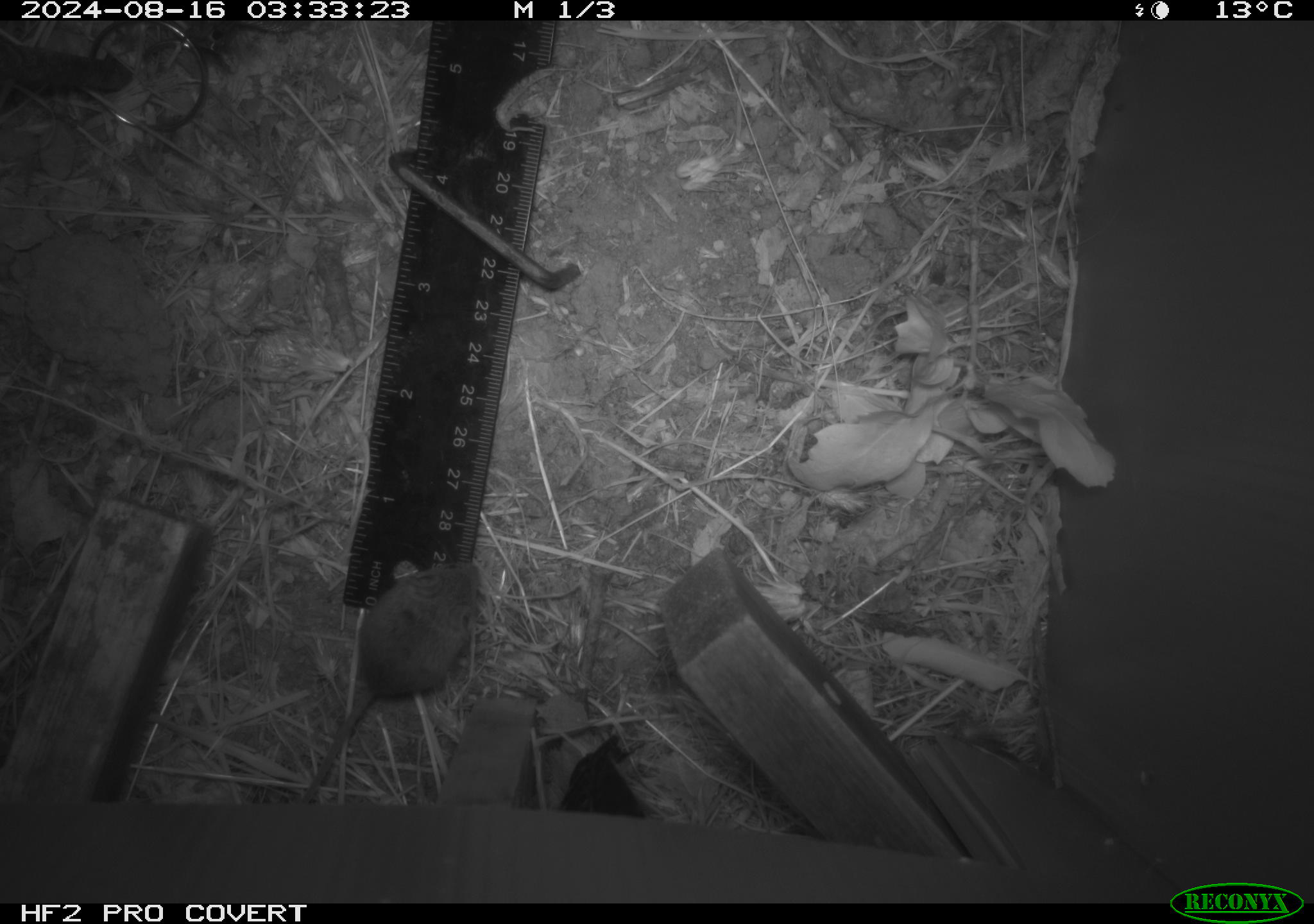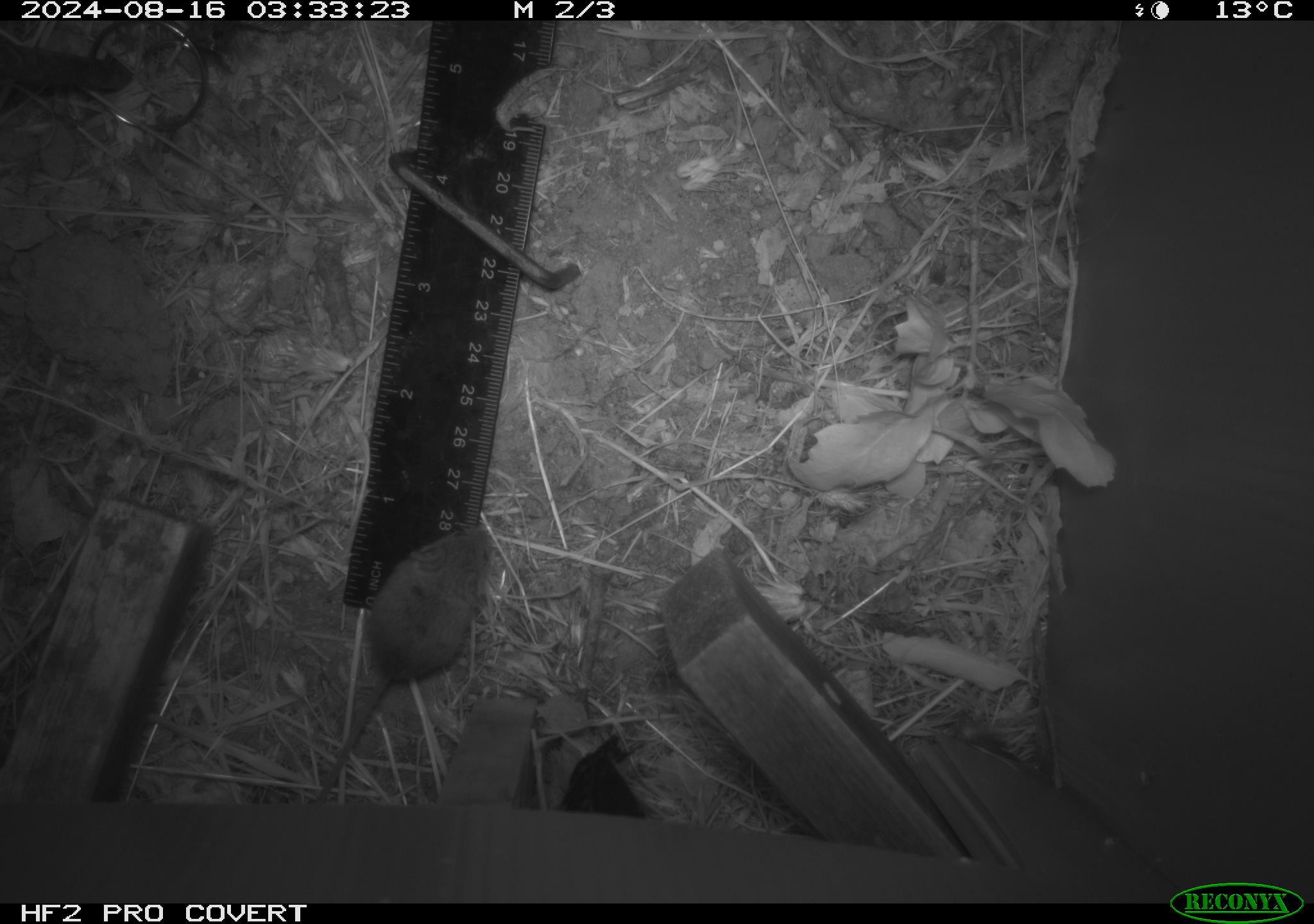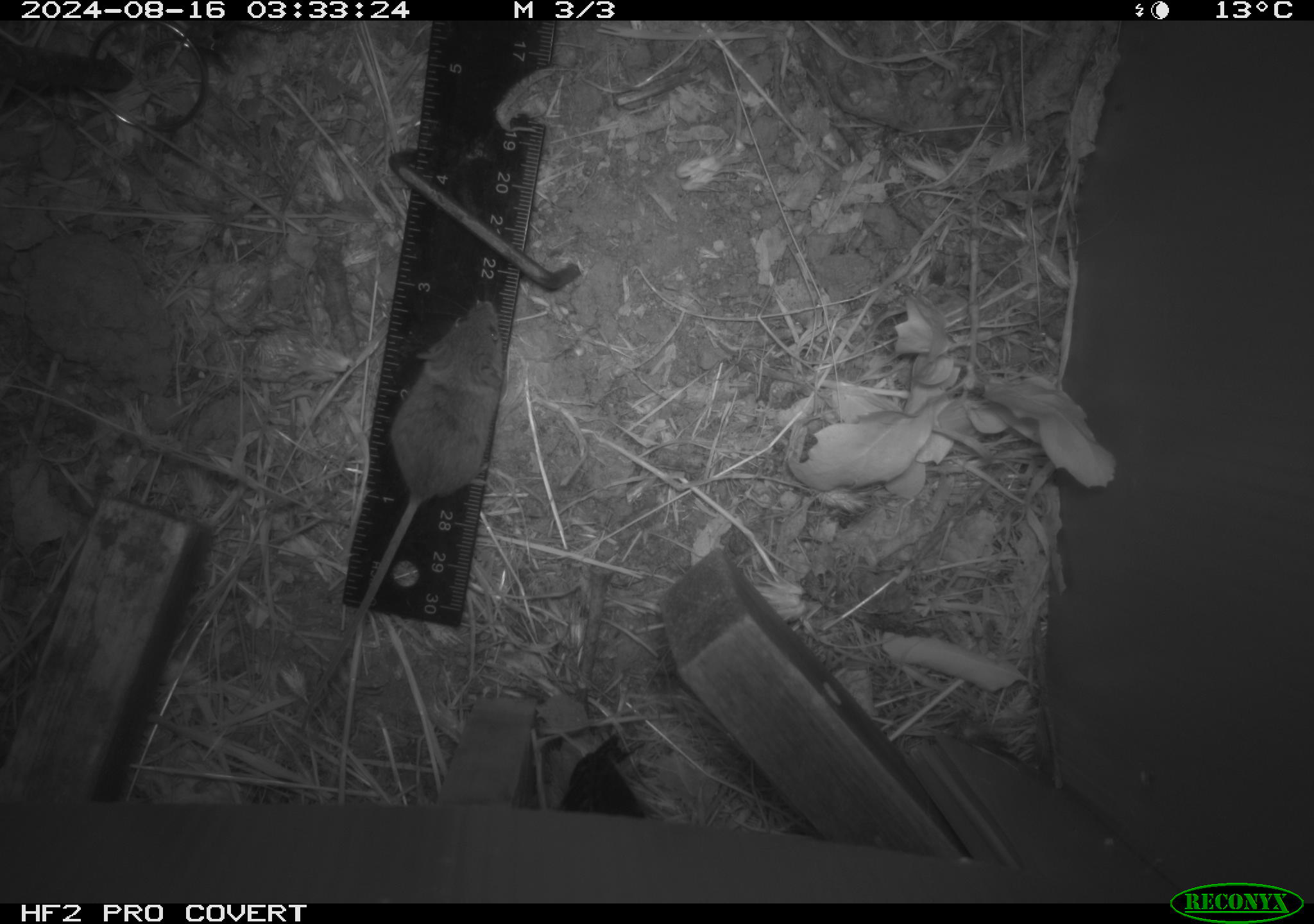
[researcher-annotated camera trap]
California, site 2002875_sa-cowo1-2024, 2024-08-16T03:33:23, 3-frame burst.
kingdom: Animalia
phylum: Chordata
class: Mammalia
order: Rodentia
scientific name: Rodentia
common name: mouse species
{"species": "mouse species (Rodentia)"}